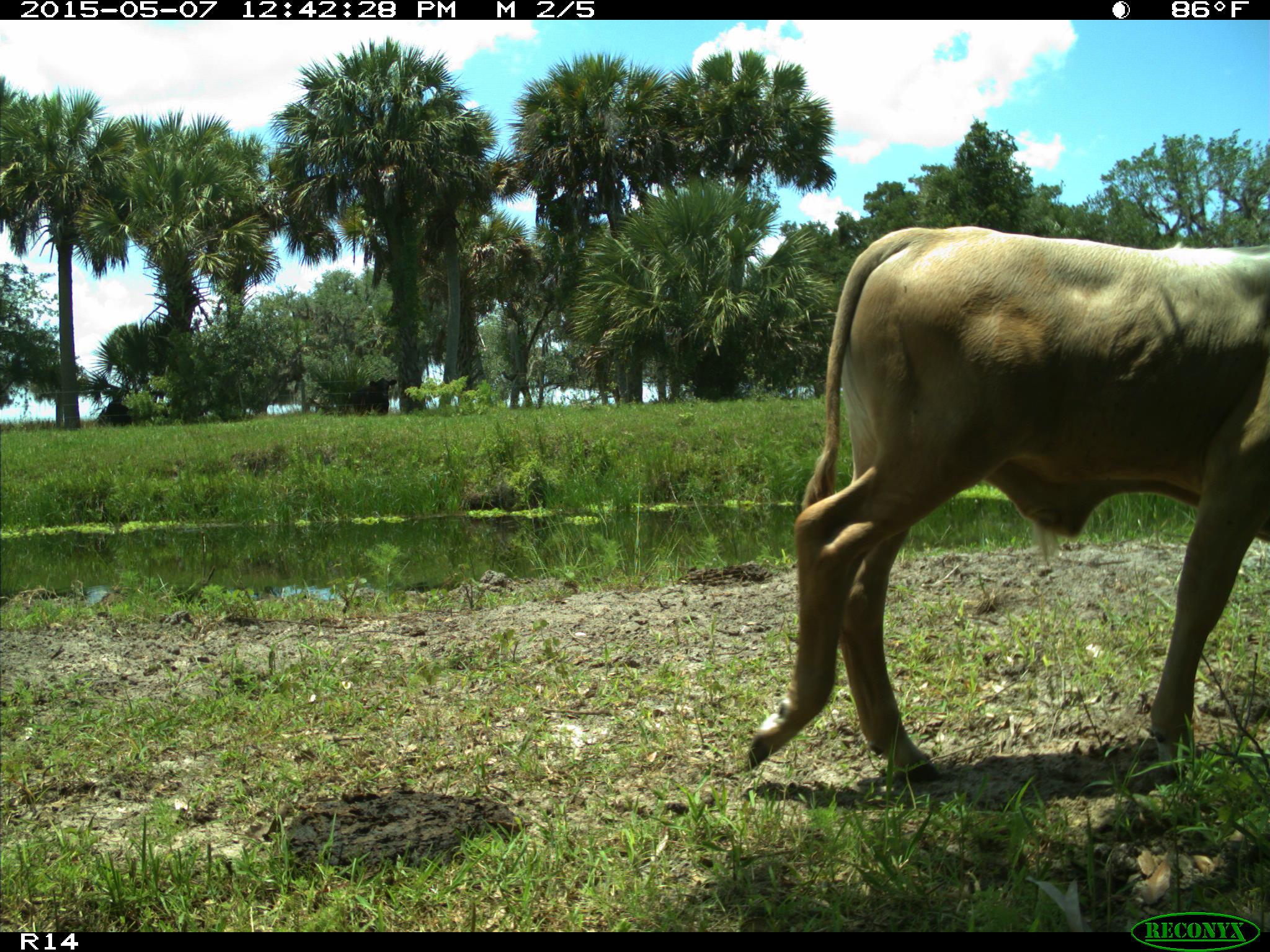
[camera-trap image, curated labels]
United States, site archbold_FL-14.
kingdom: Animalia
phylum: Chordata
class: Mammalia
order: Artiodactyla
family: Bovidae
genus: Bos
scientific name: Bos taurus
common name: domestic cow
Bos taurus (domestic cow).